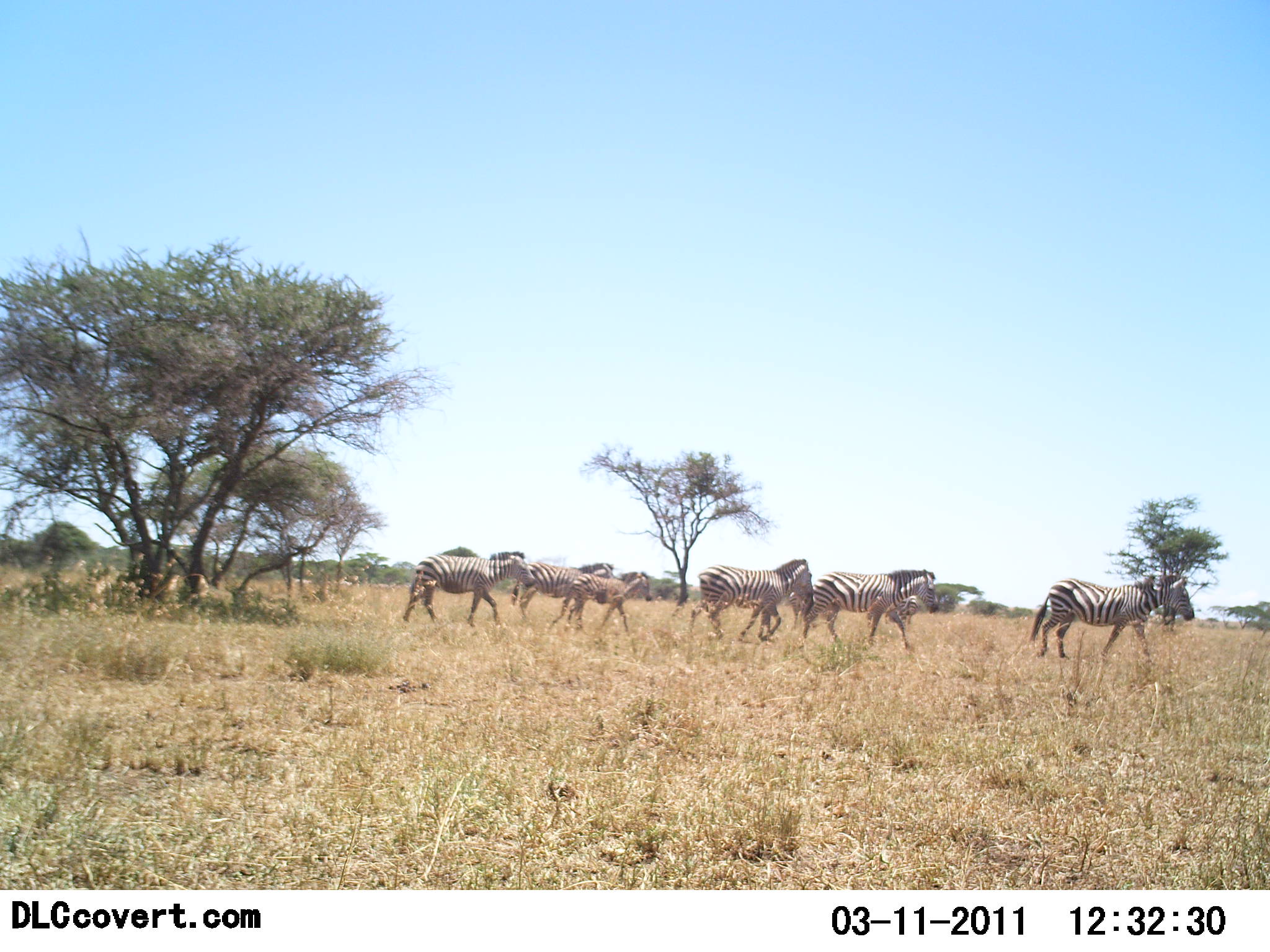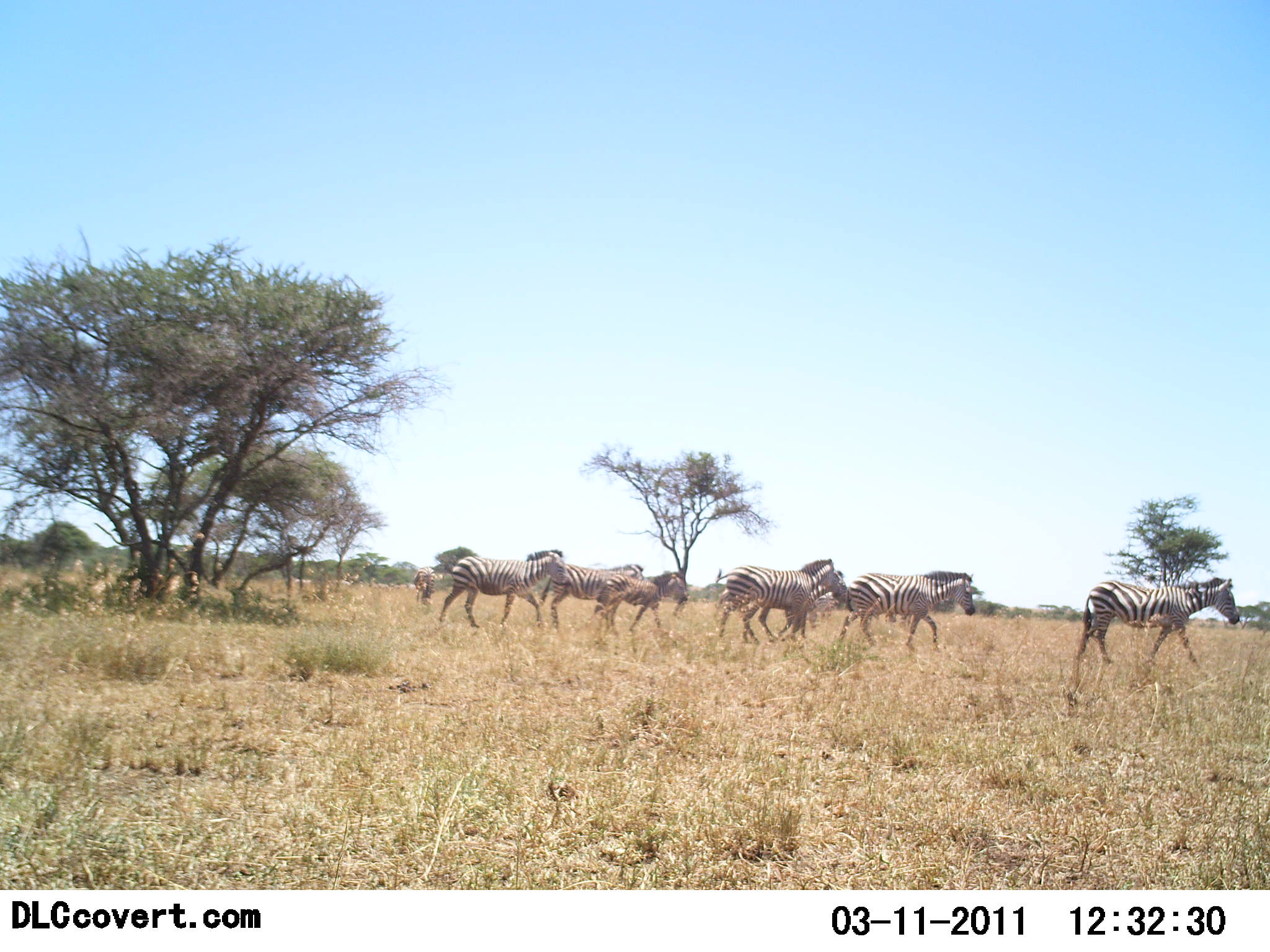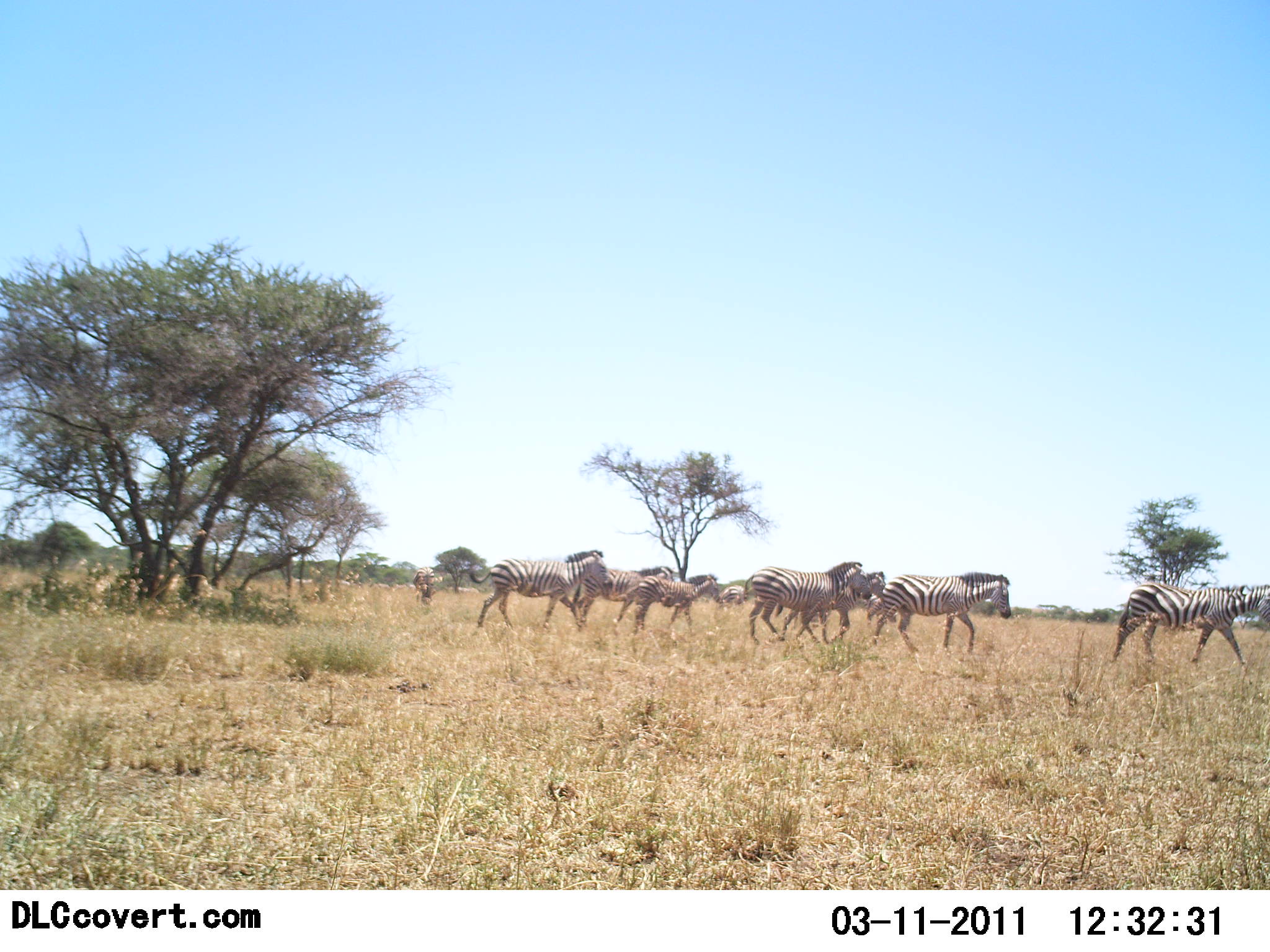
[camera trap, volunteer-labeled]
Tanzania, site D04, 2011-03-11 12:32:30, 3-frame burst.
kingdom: Animalia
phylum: Chordata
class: Mammalia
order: Perissodactyla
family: Equidae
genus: Equus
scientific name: Equus quagga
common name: plains zebra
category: zebra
Zebra (plains zebra) (Equus quagga), count 7. Behavior (volunteer vote fractions): standing 0%, resting 0%, moving 100%, interacting 0%. Young present (vote fraction): 36%. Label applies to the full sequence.